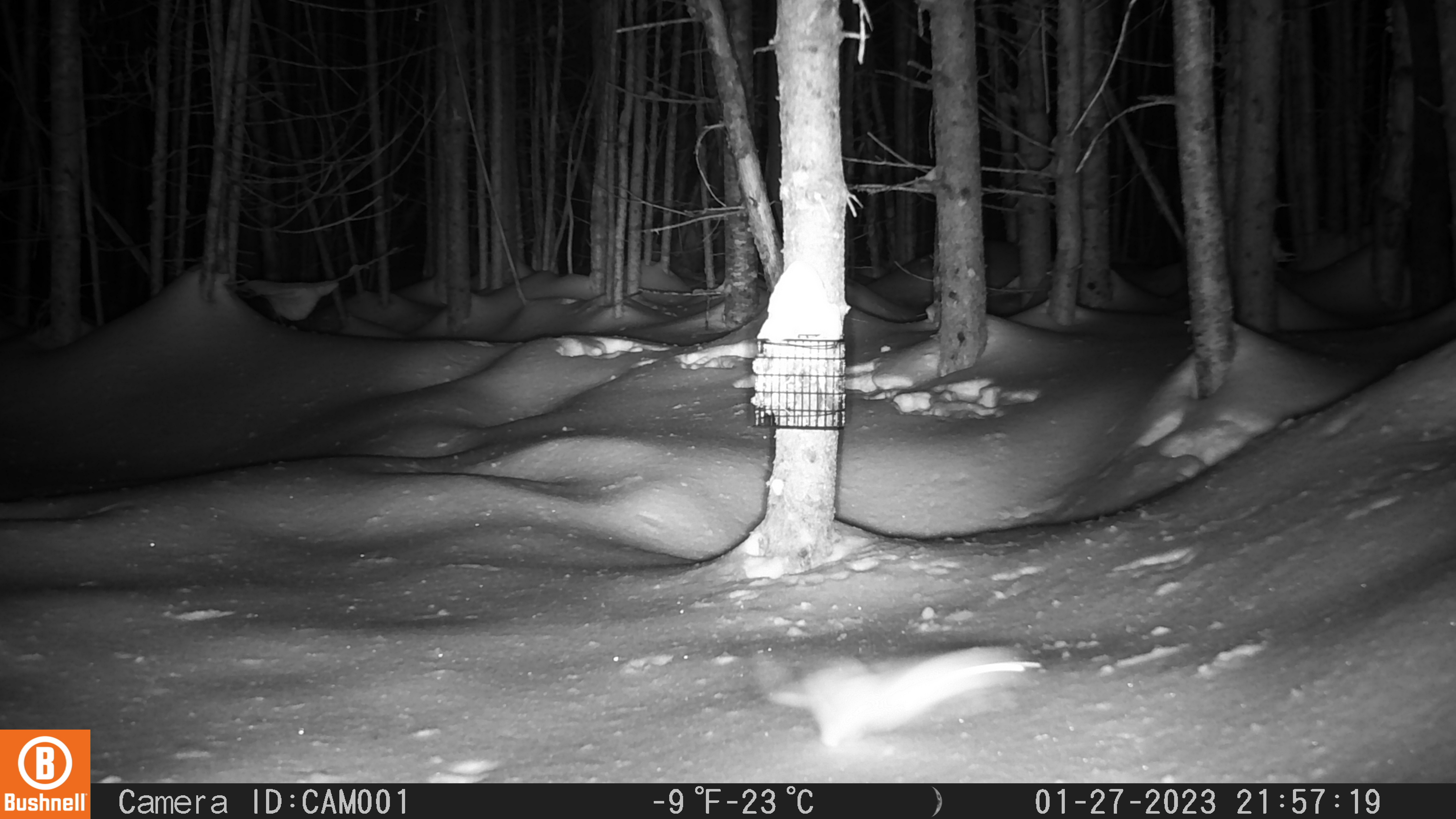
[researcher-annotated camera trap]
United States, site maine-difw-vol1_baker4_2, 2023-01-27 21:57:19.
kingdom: Animalia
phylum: Chordata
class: Mammalia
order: Carnivora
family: Mustelidae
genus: Mustela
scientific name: Mustela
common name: weasel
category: weasel sp.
Weasel sp. (weasel) (Mustela).